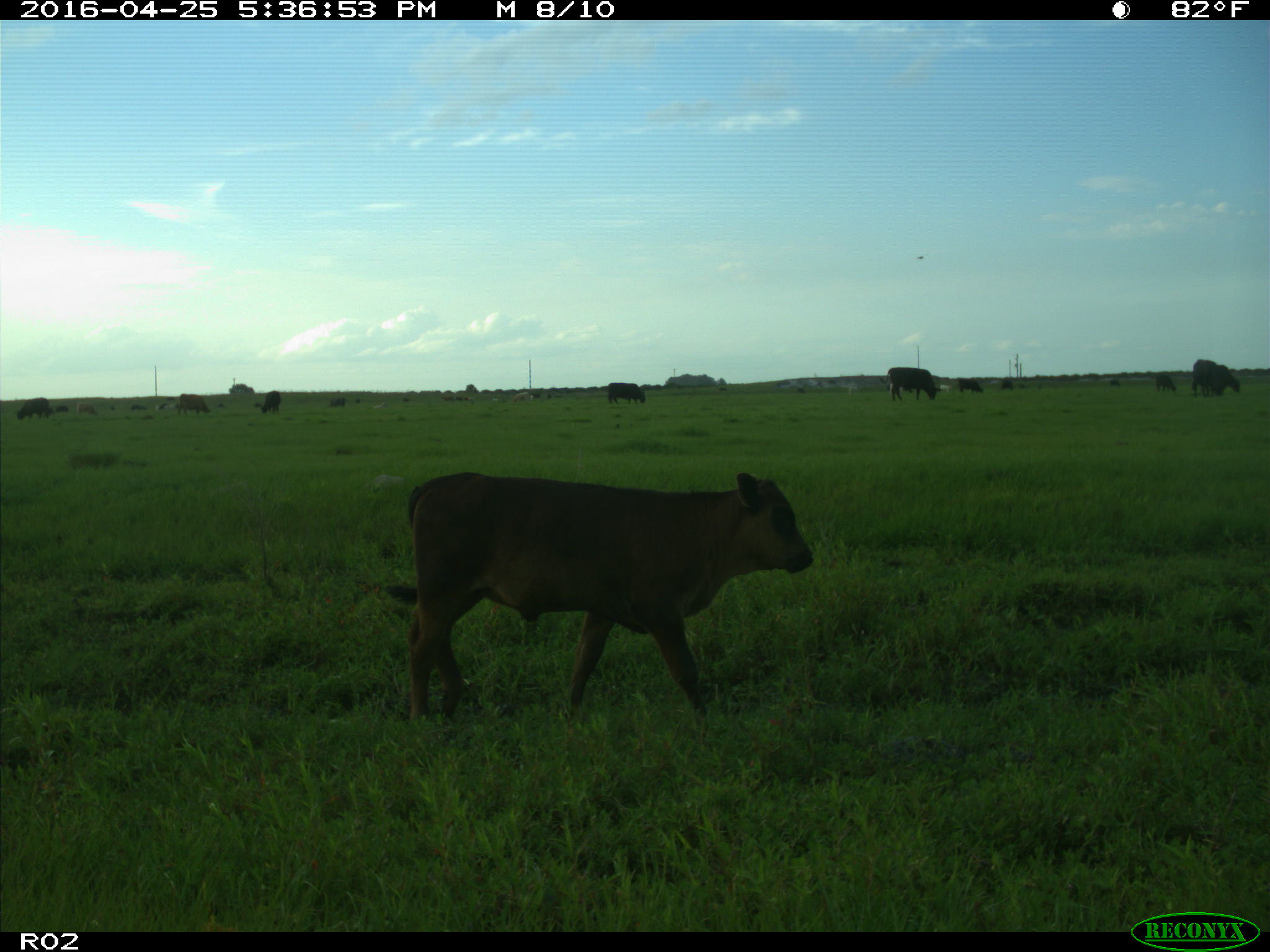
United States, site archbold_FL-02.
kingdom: Animalia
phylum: Chordata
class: Mammalia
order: Artiodactyla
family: Bovidae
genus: Bos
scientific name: Bos taurus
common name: domestic cow